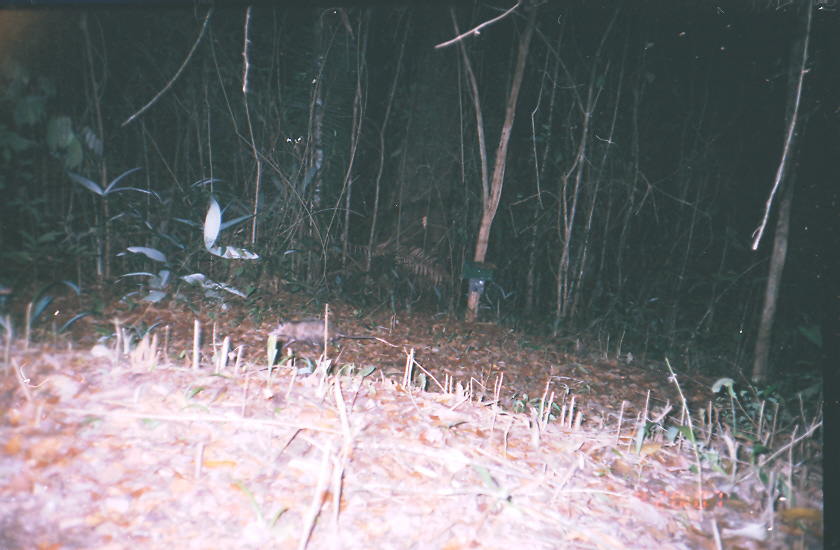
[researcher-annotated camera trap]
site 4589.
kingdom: Animalia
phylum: Chordata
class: Mammalia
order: Didelphimorphia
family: Didelphidae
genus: Didelphis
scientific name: Didelphis virginiana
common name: virginia opossum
Didelphis virginiana (virginia opossum).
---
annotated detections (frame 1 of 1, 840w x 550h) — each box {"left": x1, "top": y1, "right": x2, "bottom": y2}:
didelphis virginiana: {"left": 267, "top": 316, "right": 377, "bottom": 354}